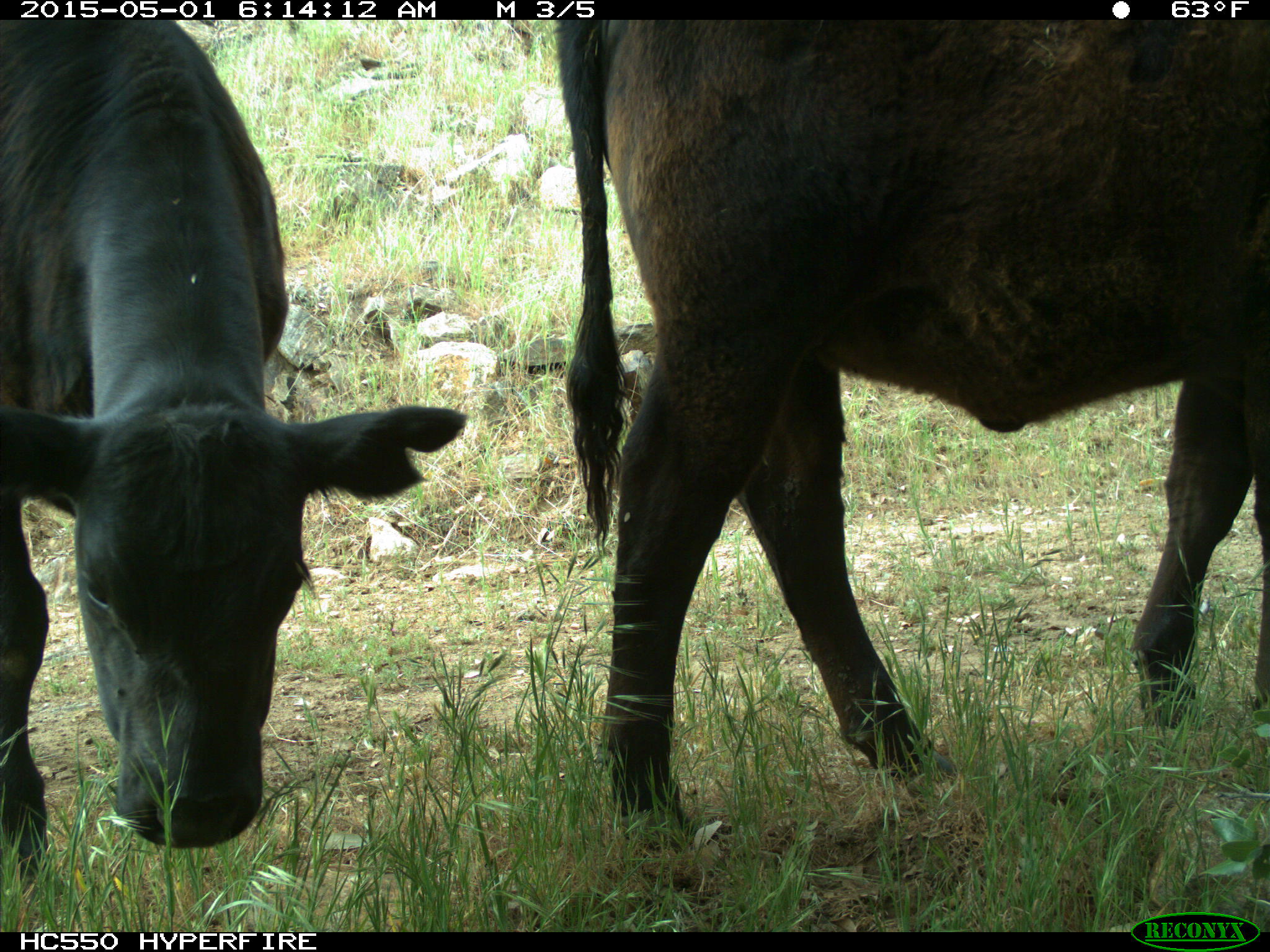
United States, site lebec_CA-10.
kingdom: Animalia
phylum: Chordata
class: Mammalia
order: Artiodactyla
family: Bovidae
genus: Bos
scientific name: Bos taurus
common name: domestic cow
Bos taurus (domestic cow).